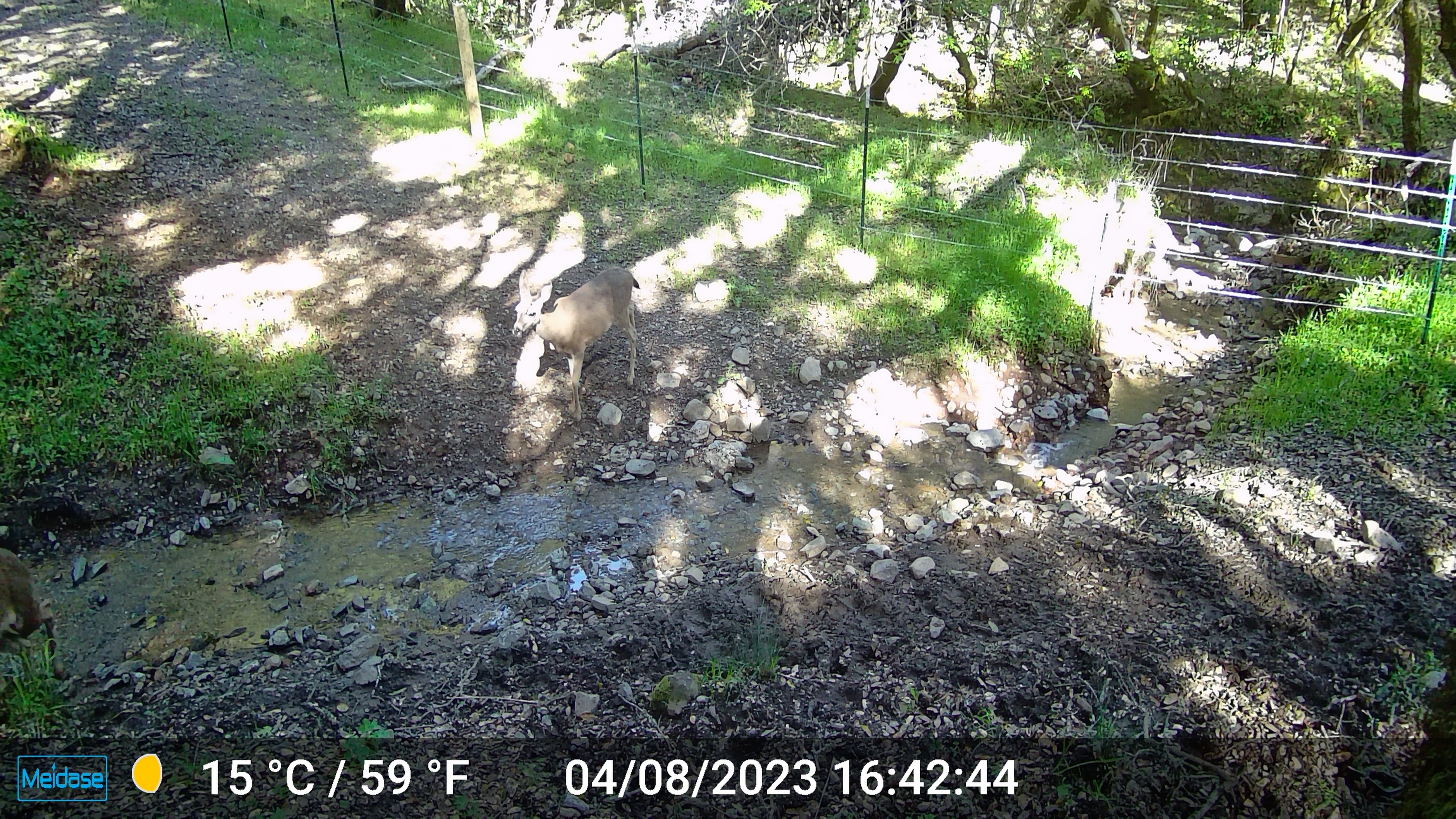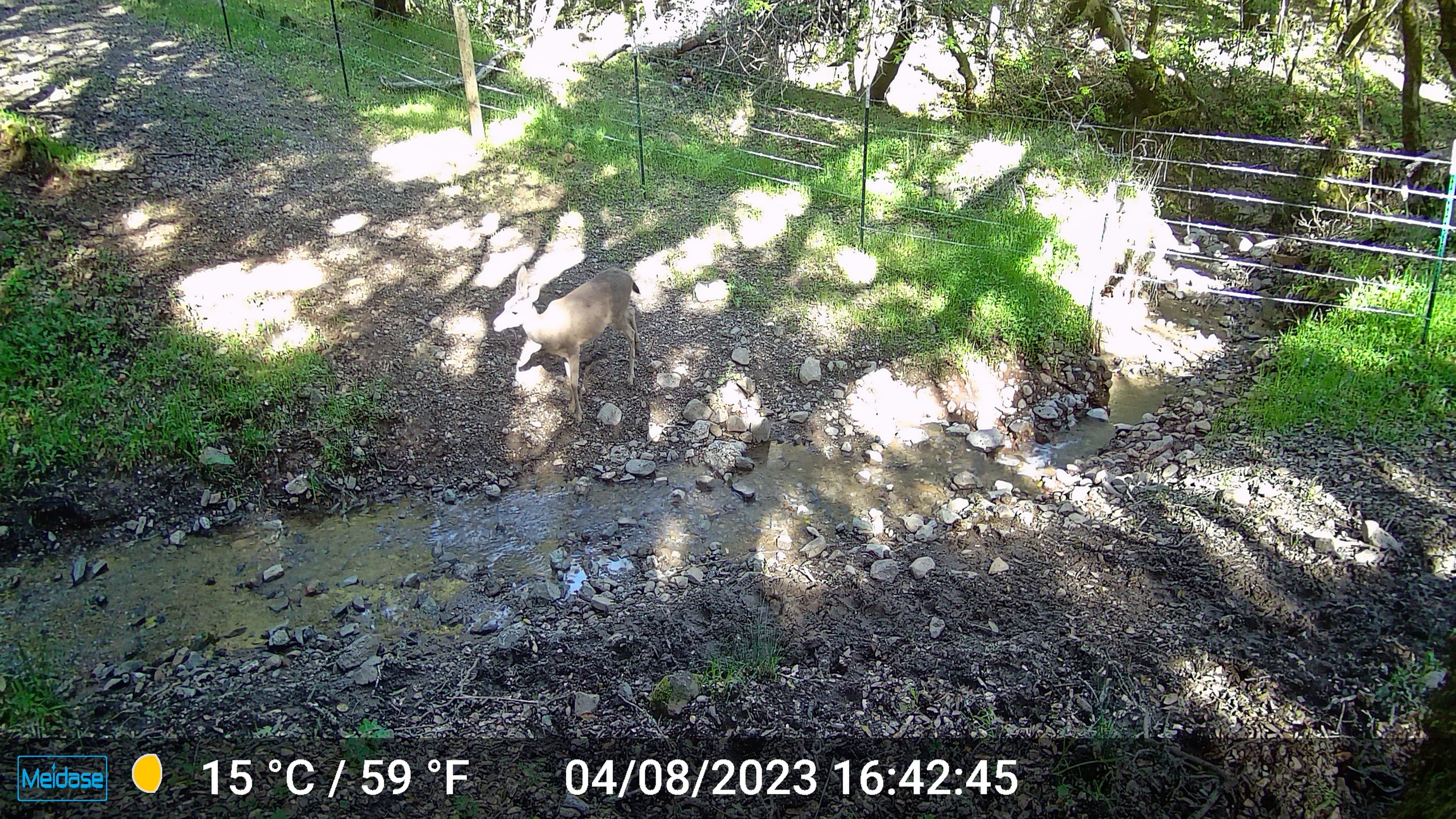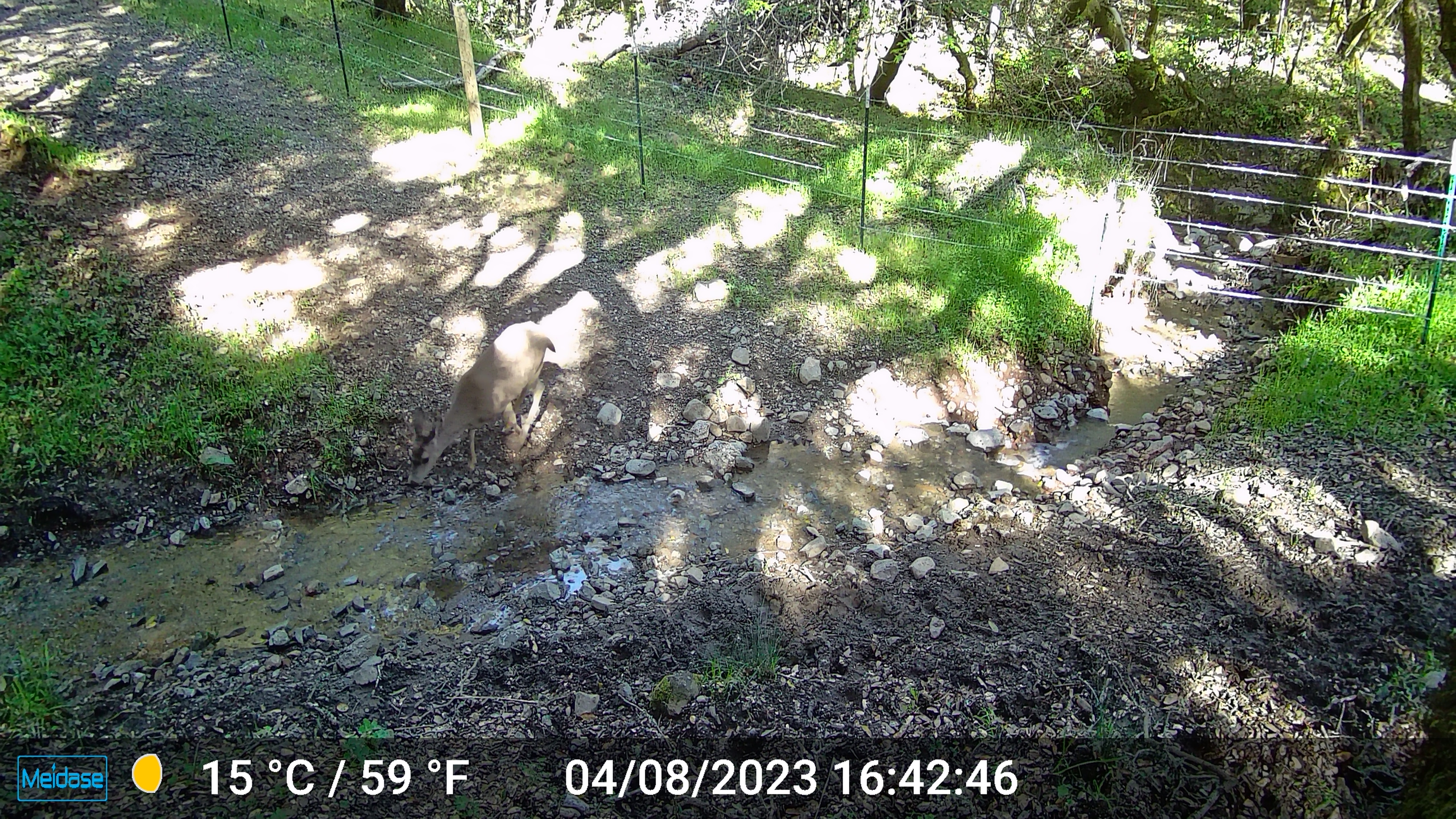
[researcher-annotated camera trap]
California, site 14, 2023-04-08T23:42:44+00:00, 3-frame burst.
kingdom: Animalia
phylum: Chordata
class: Mammalia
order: Artiodactyla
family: Cervidae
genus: Odocoileus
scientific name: Odocoileus hemionus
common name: mule deer